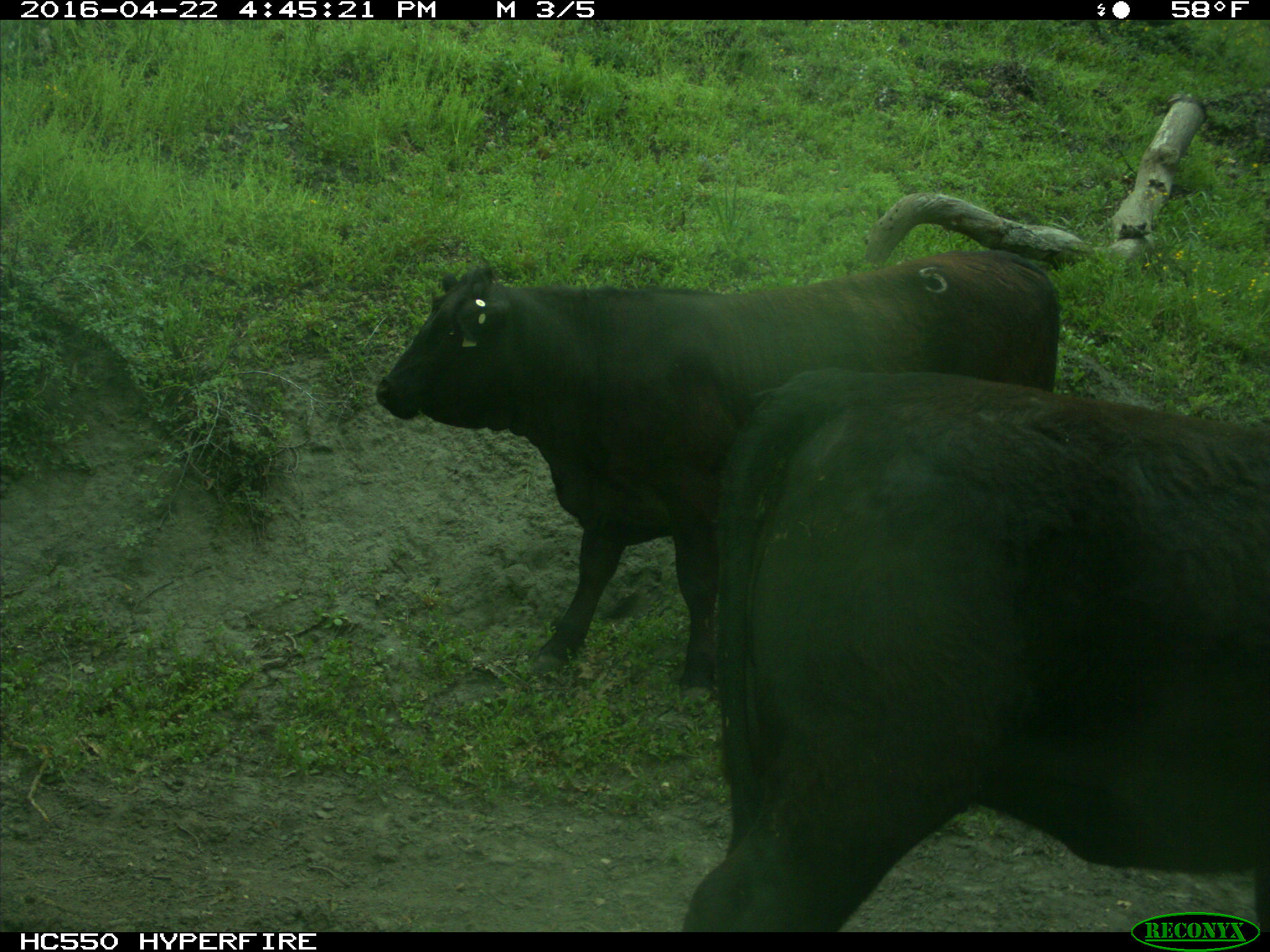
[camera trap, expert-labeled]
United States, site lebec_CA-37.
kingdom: Animalia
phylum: Chordata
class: Mammalia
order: Artiodactyla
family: Bovidae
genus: Bos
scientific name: Bos taurus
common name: domestic cow